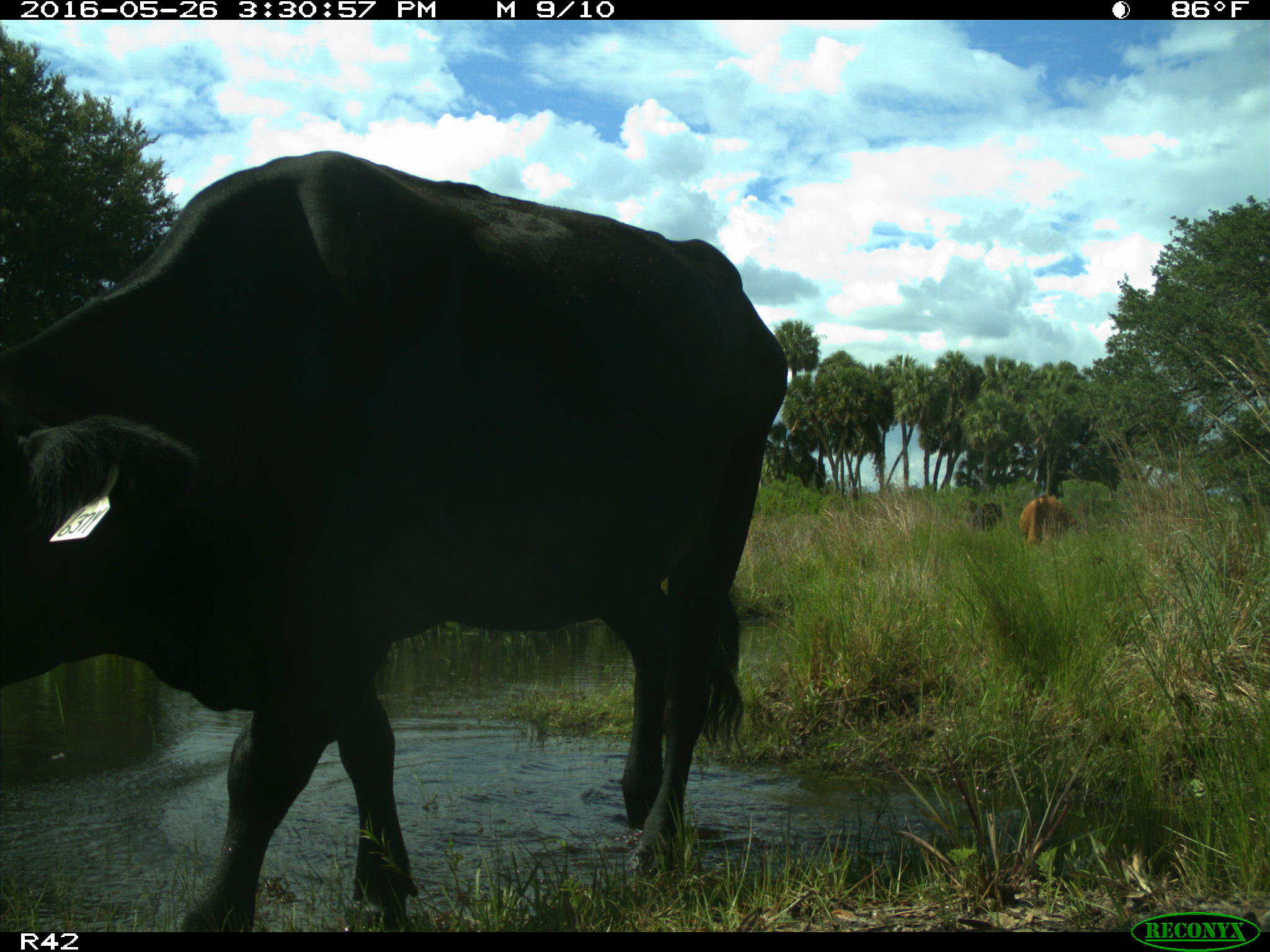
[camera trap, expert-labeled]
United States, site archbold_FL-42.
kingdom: Animalia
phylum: Chordata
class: Mammalia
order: Artiodactyla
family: Bovidae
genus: Bos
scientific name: Bos taurus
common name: domestic cow